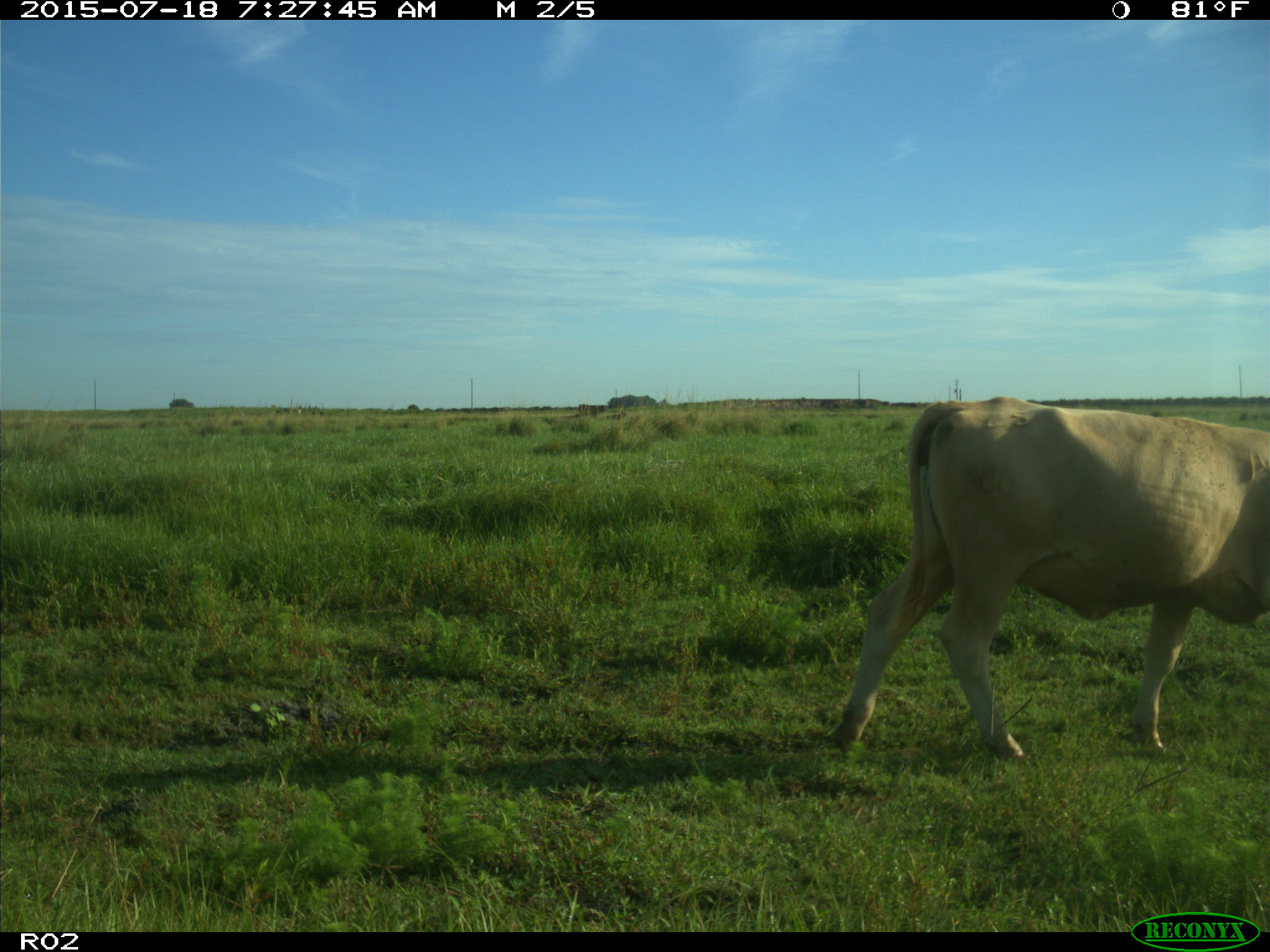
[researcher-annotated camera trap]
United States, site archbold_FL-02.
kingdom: Animalia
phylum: Chordata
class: Mammalia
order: Artiodactyla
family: Bovidae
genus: Bos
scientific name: Bos taurus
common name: domestic cow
Bos taurus (domestic cow).